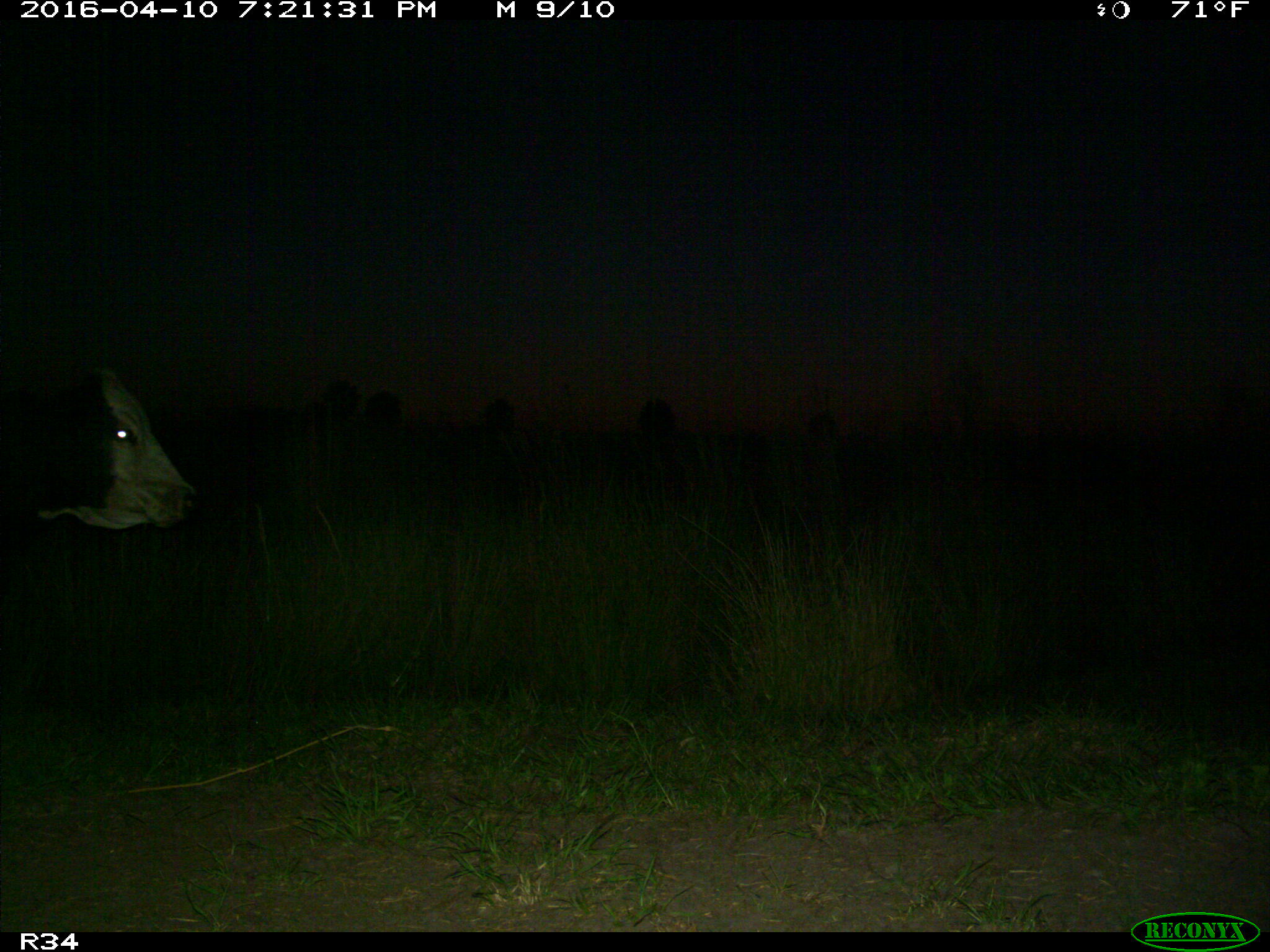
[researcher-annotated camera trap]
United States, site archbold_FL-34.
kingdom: Animalia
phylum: Chordata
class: Mammalia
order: Artiodactyla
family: Bovidae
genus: Bos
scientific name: Bos taurus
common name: domestic cow